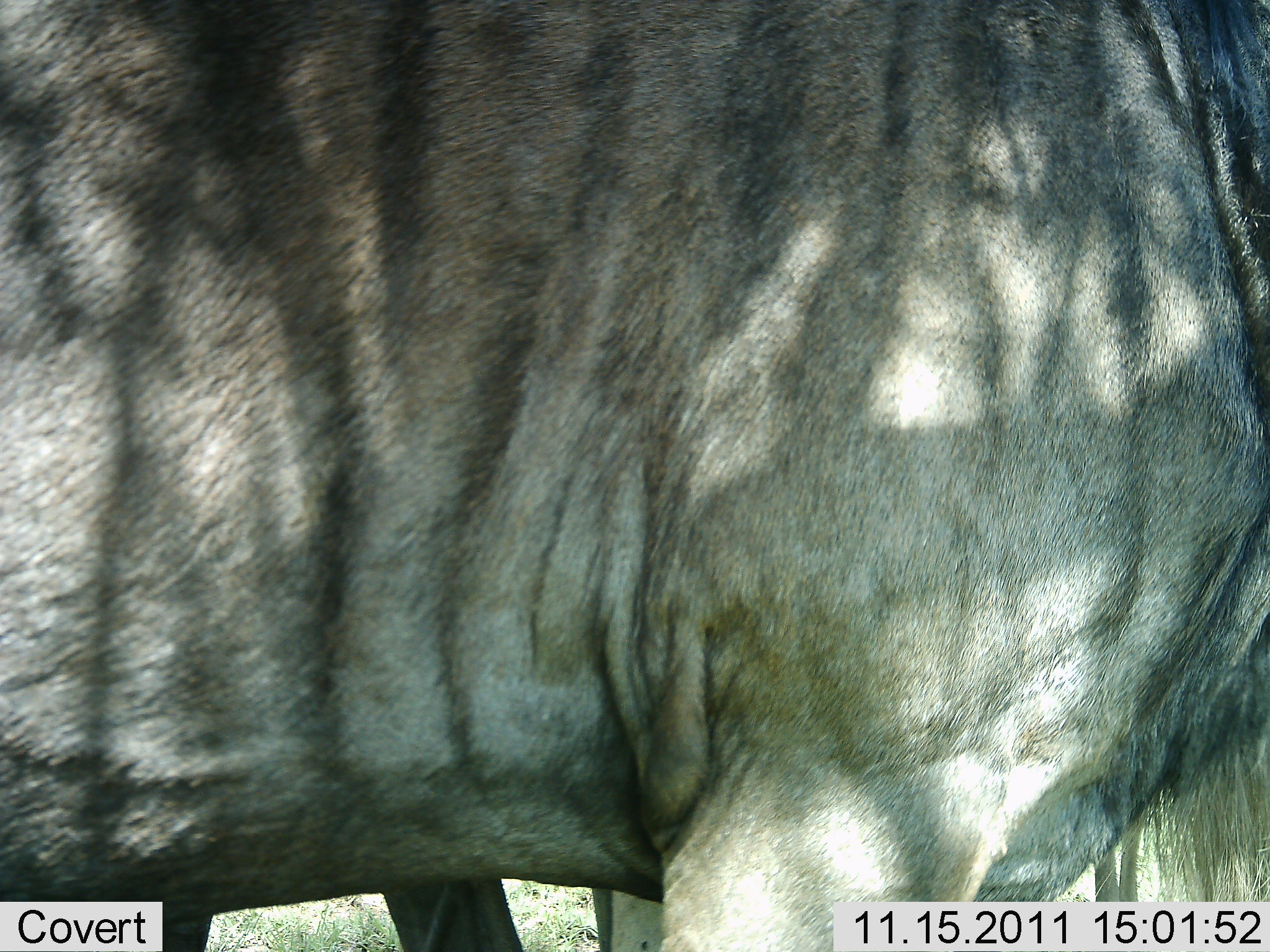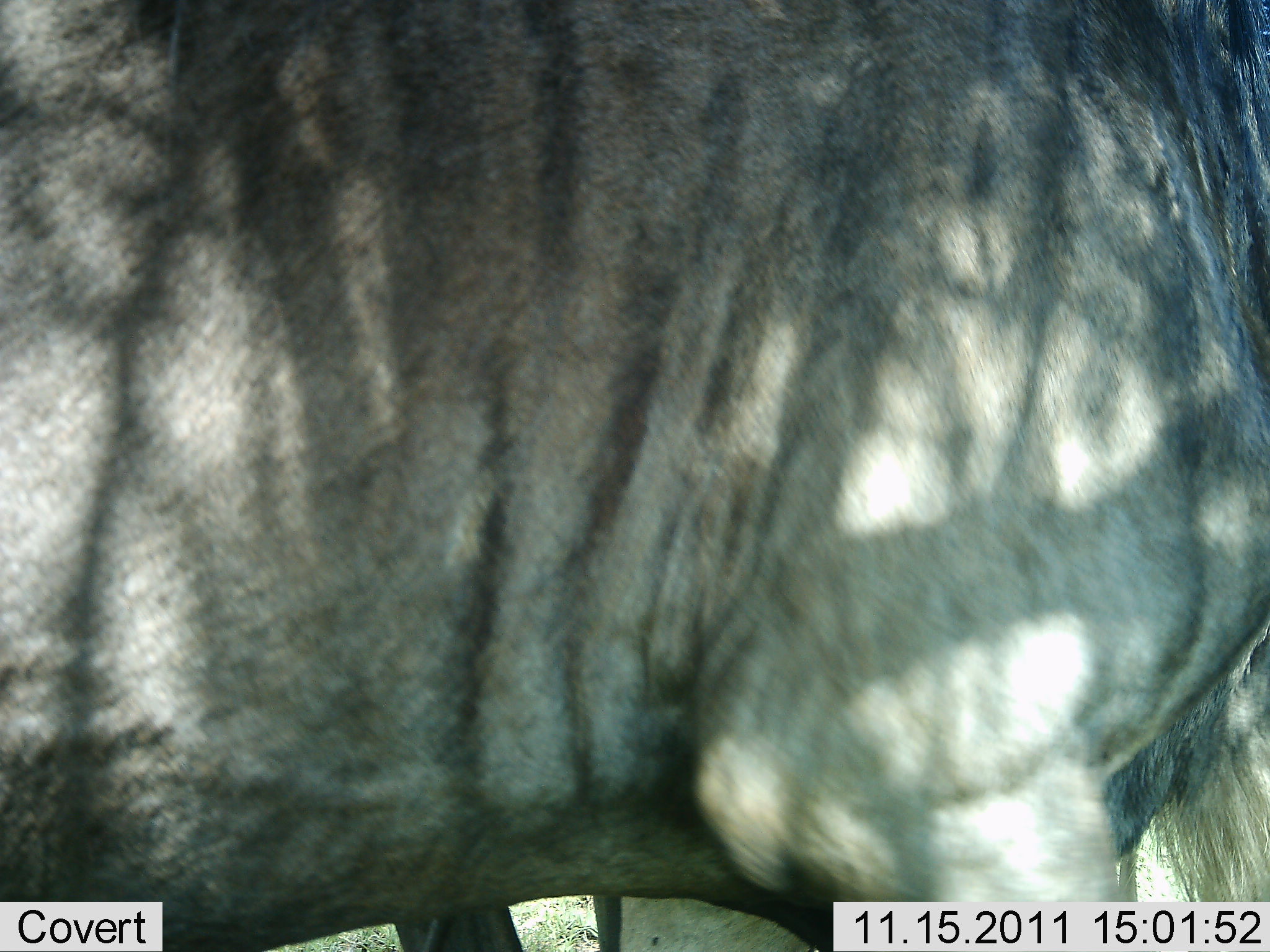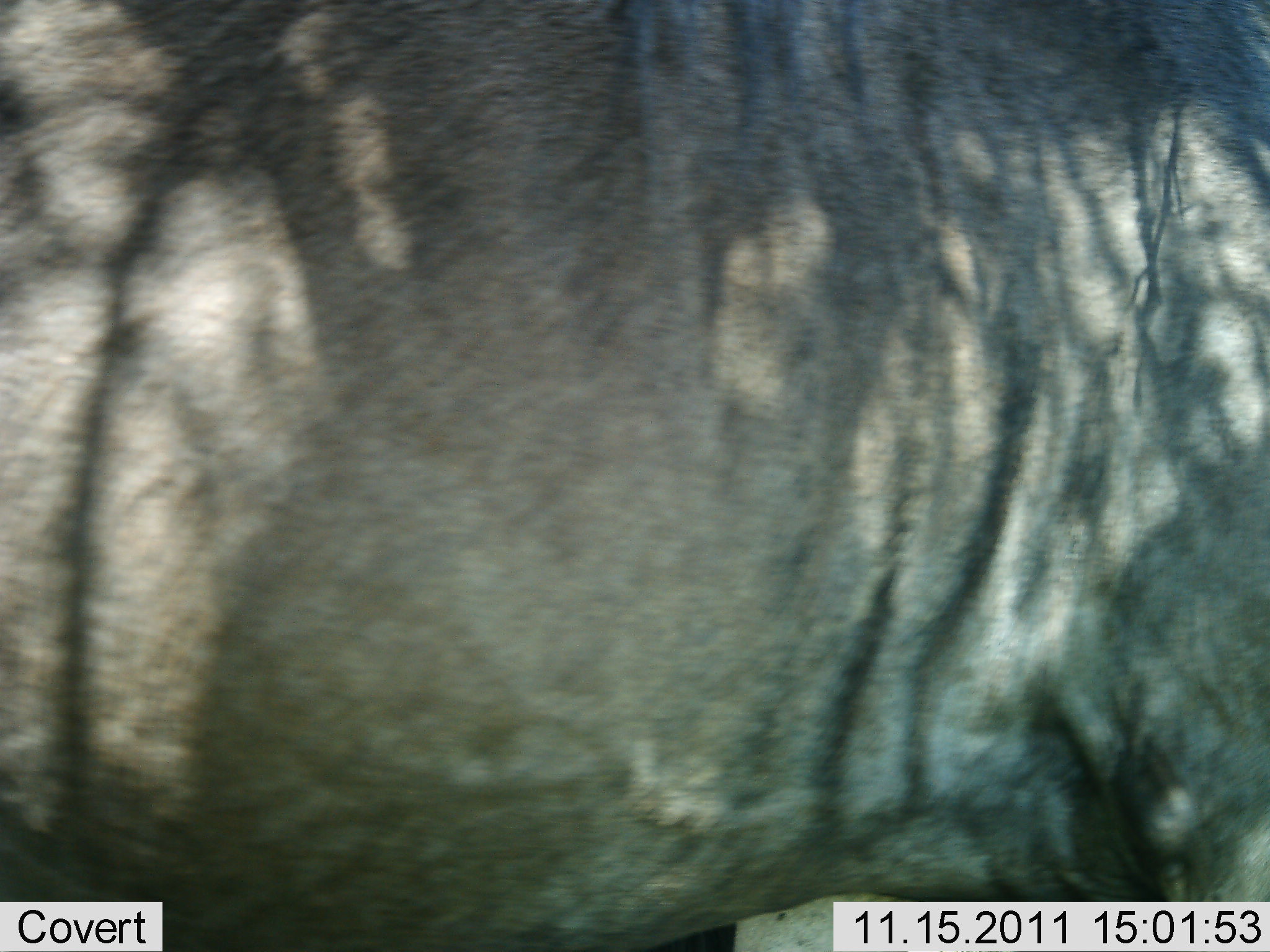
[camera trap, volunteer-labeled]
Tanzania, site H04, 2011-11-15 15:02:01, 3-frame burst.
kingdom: Animalia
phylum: Chordata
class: Mammalia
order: Artiodactyla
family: Bovidae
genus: Connochaetes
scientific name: Connochaetes taurinus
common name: blue wildebeest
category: wildebeest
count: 1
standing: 75%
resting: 0%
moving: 25%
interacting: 0%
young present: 0%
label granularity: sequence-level